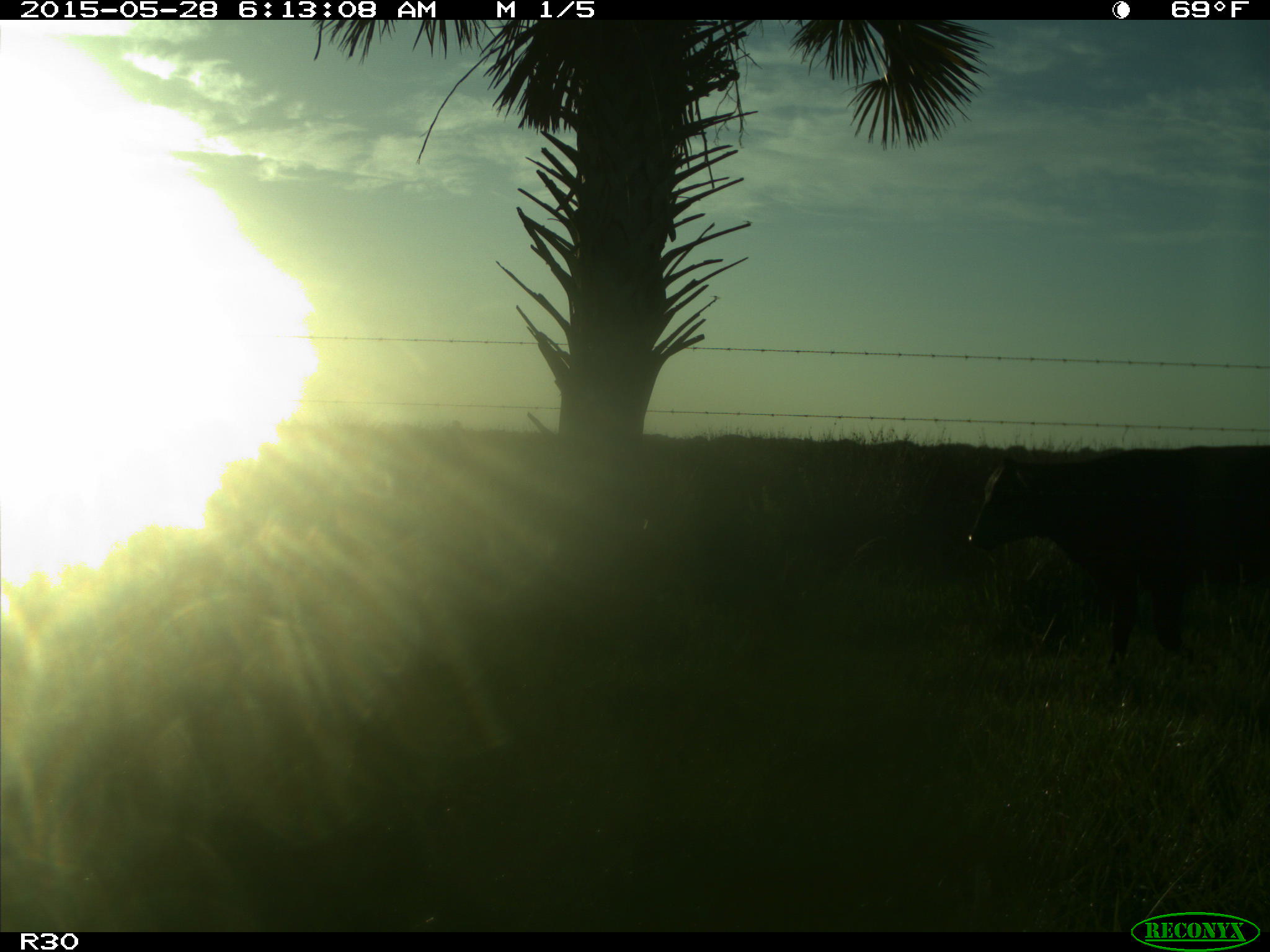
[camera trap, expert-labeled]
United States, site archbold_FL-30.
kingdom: Animalia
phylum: Chordata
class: Mammalia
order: Artiodactyla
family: Bovidae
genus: Bos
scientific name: Bos taurus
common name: domestic cow